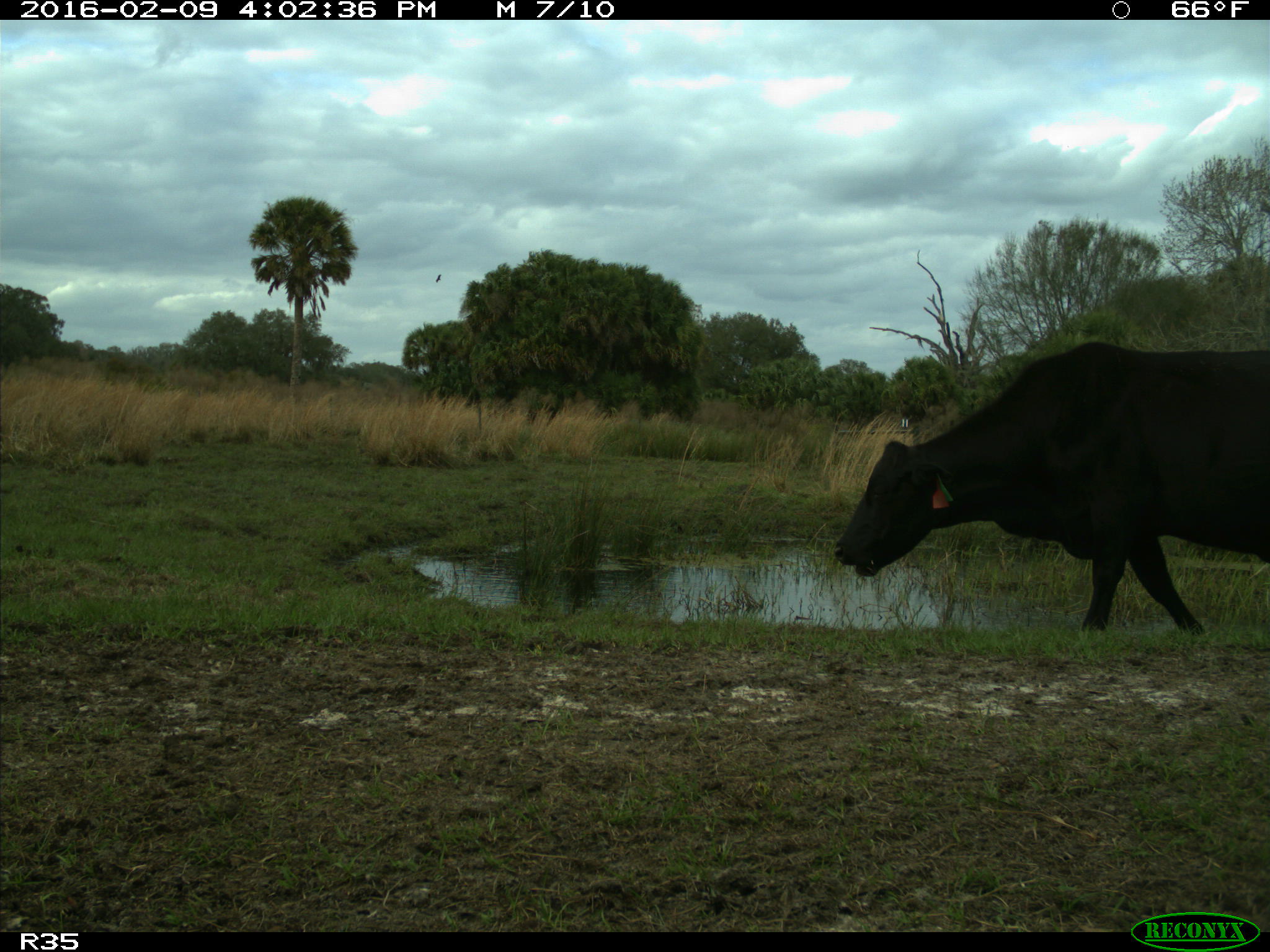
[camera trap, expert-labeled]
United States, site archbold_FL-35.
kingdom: Animalia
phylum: Chordata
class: Mammalia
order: Artiodactyla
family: Bovidae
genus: Bos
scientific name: Bos taurus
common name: domestic cow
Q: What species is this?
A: Bos taurus (domestic cow).